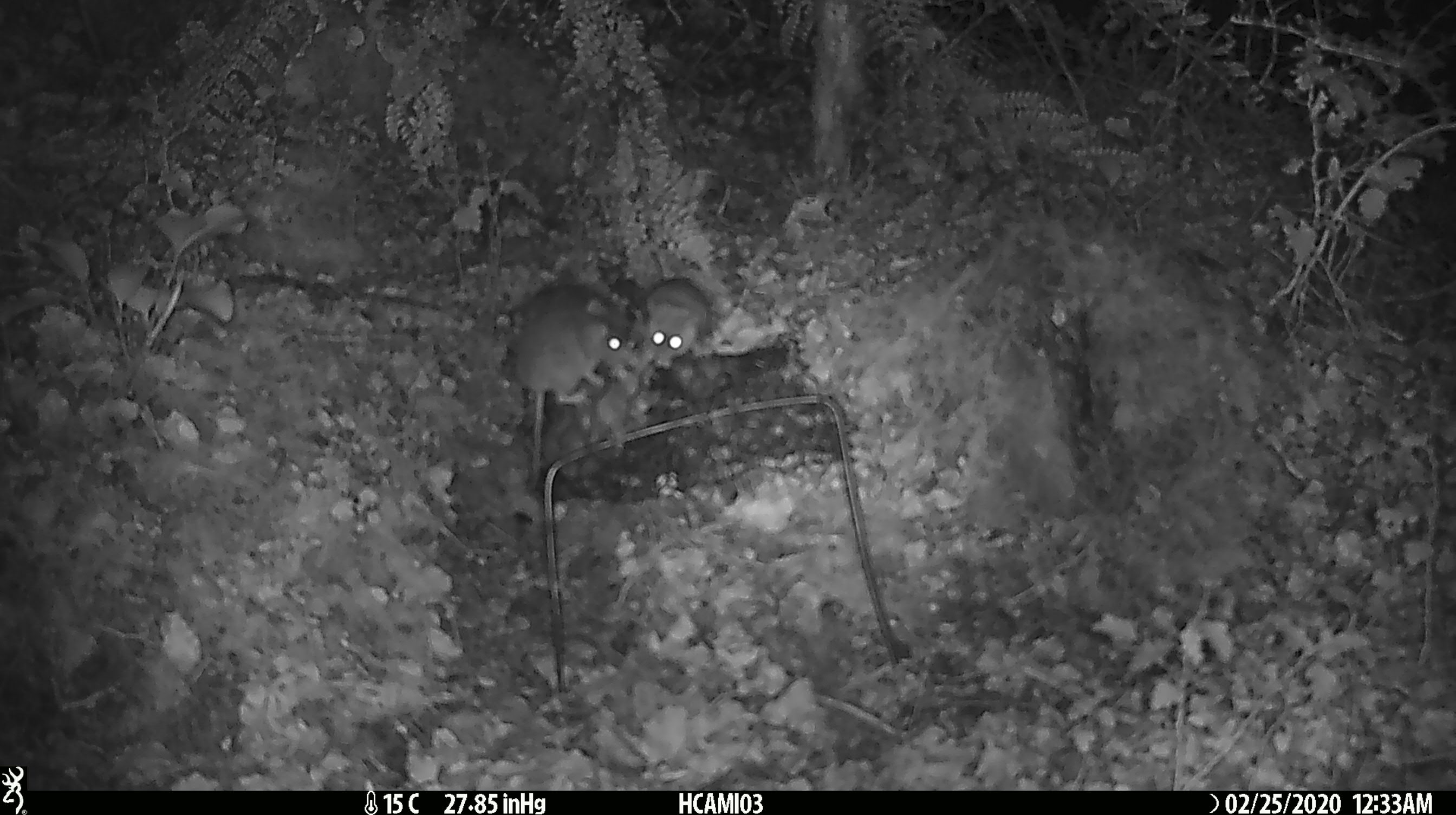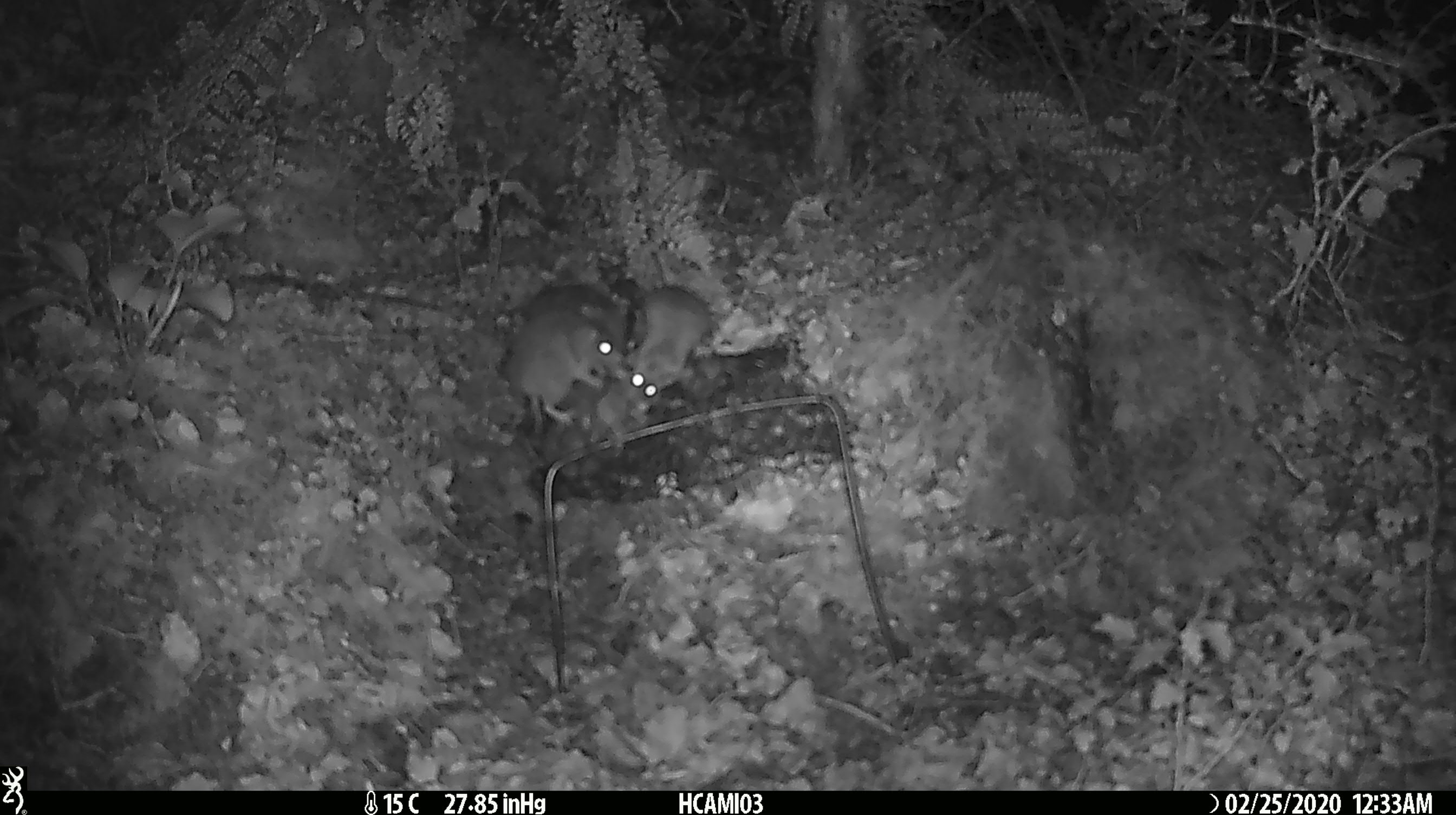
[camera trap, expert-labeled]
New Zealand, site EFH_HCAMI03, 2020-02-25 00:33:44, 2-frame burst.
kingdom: Animalia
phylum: Chordata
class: Mammalia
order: Rodentia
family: Muridae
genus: Mus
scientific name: Mus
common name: mouse